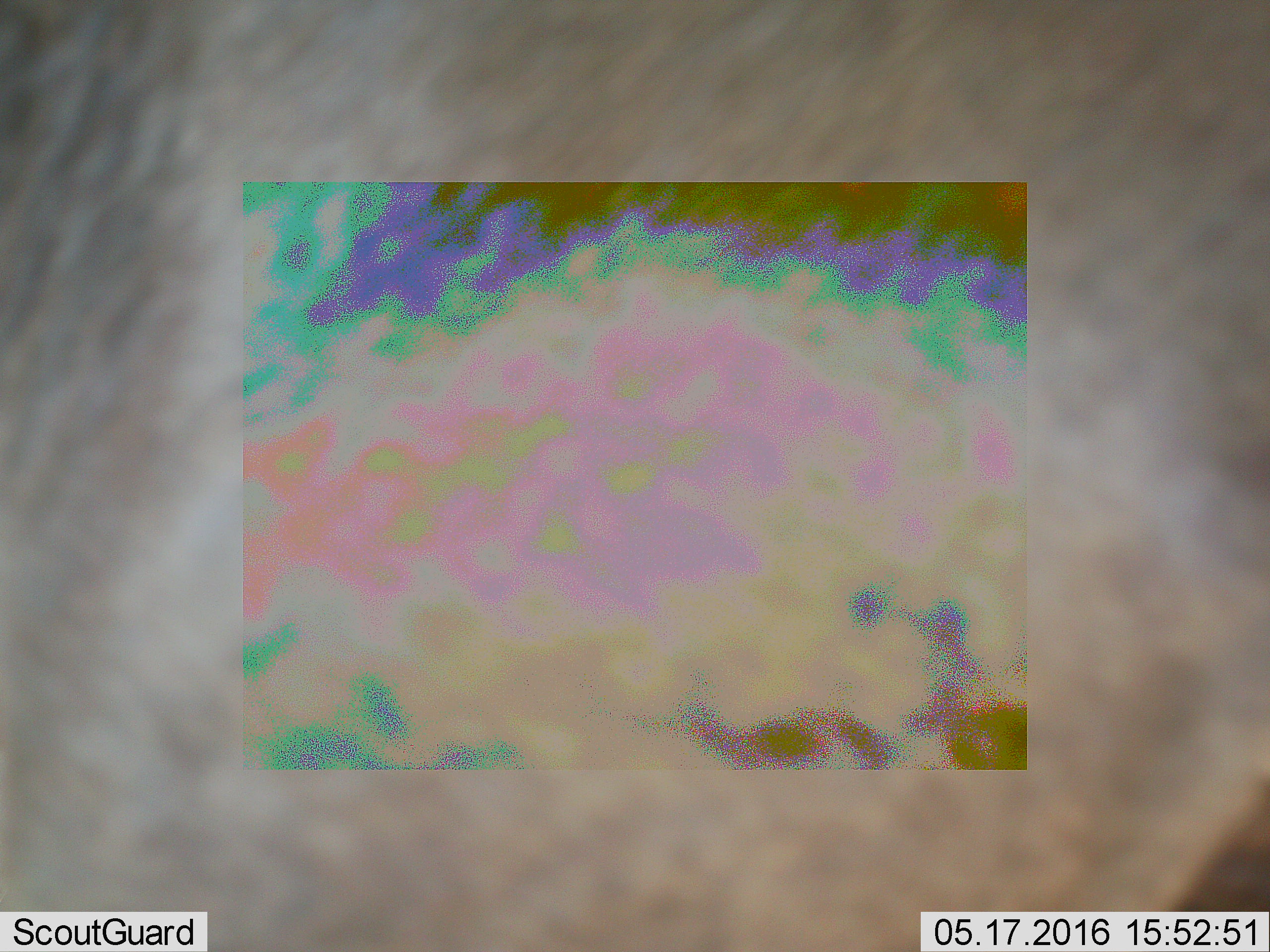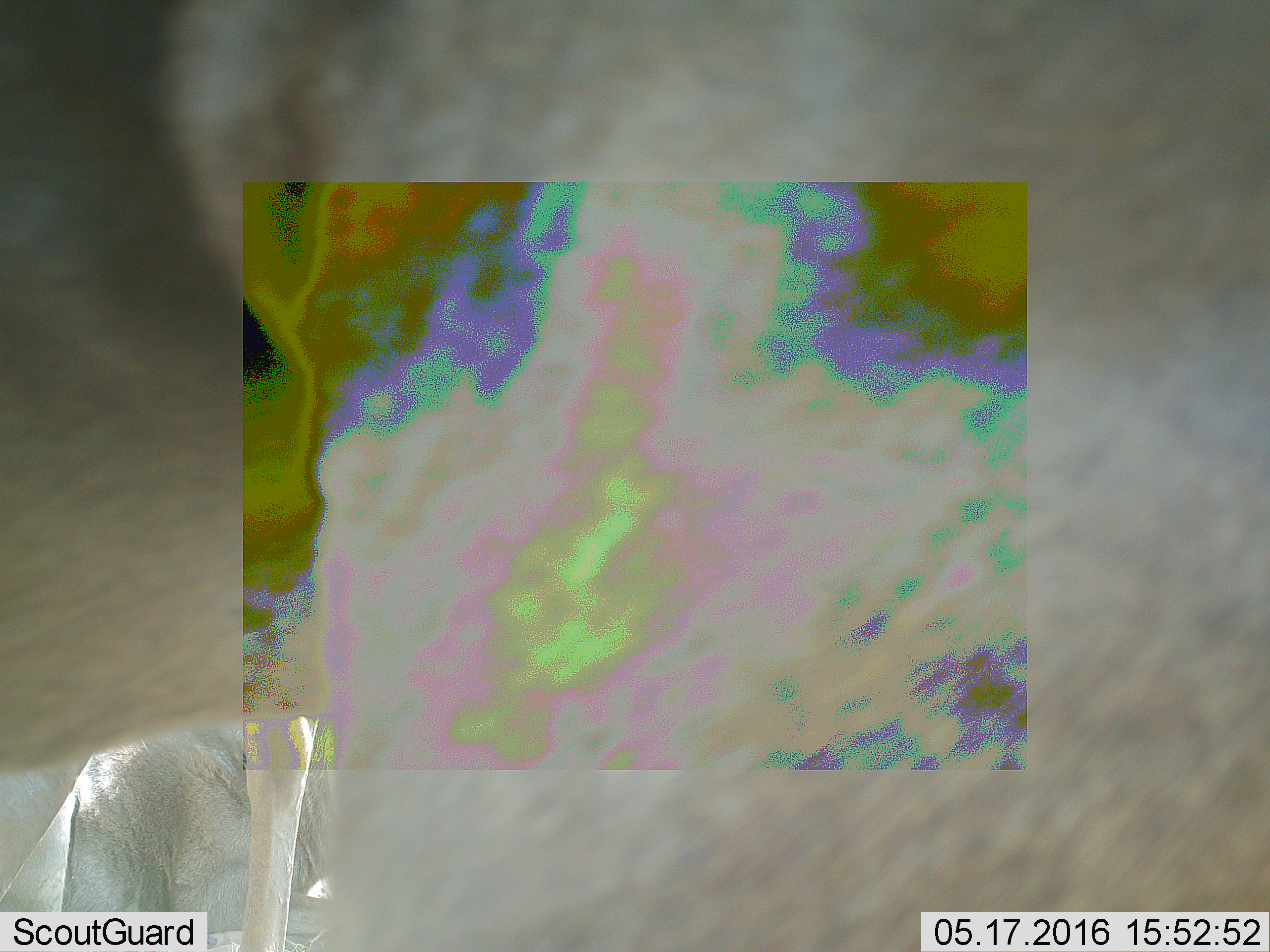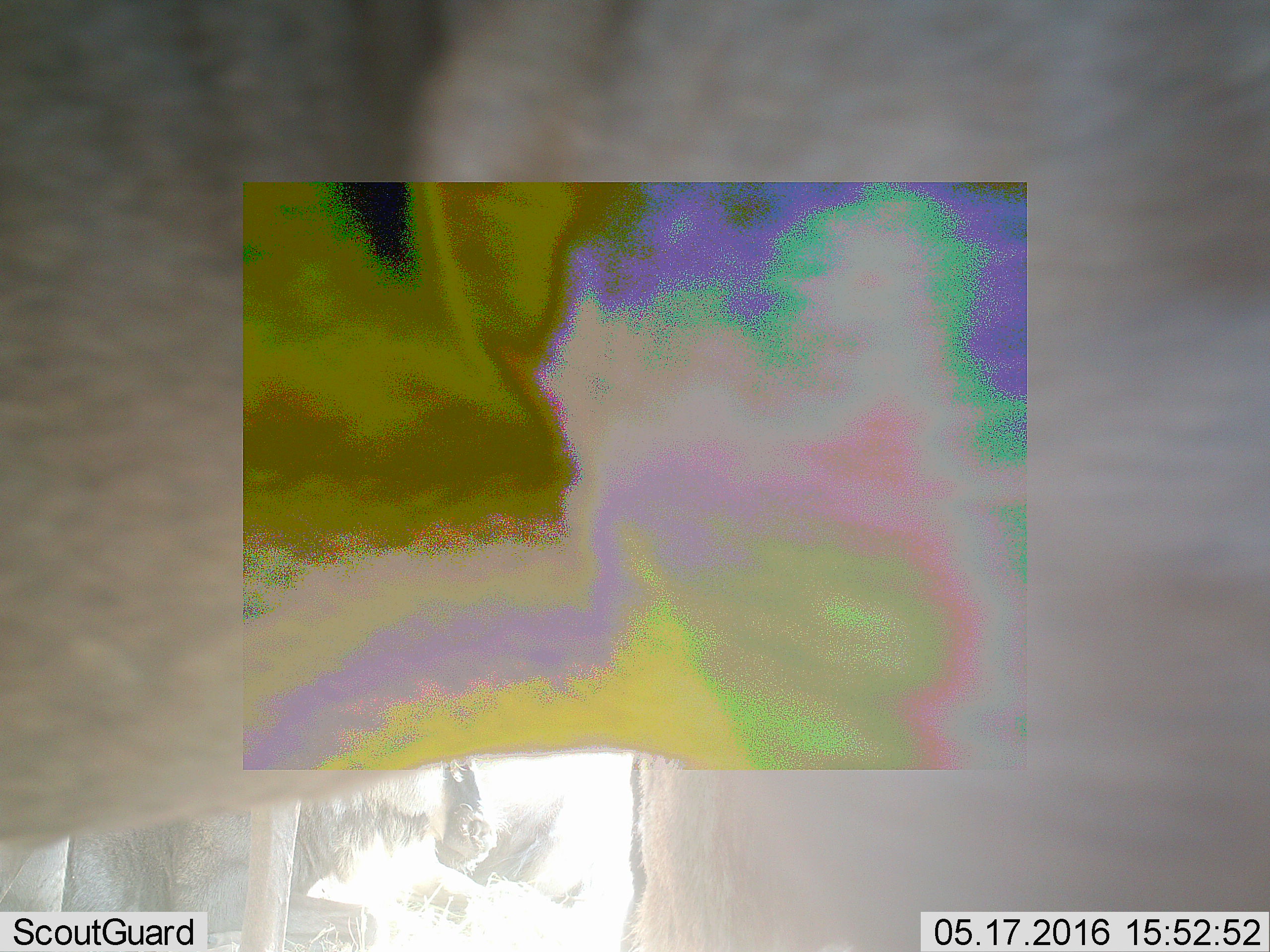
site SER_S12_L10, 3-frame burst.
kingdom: Animalia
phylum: Chordata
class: Mammalia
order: Artiodactyla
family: Bovidae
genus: Connochaetes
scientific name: Connochaetes taurinus taurinus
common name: blue wildebeest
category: wildebeestblue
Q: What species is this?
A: Wildebeestblue (blue wildebeest) (Connochaetes taurinus taurinus).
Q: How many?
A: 3.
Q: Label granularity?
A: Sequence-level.